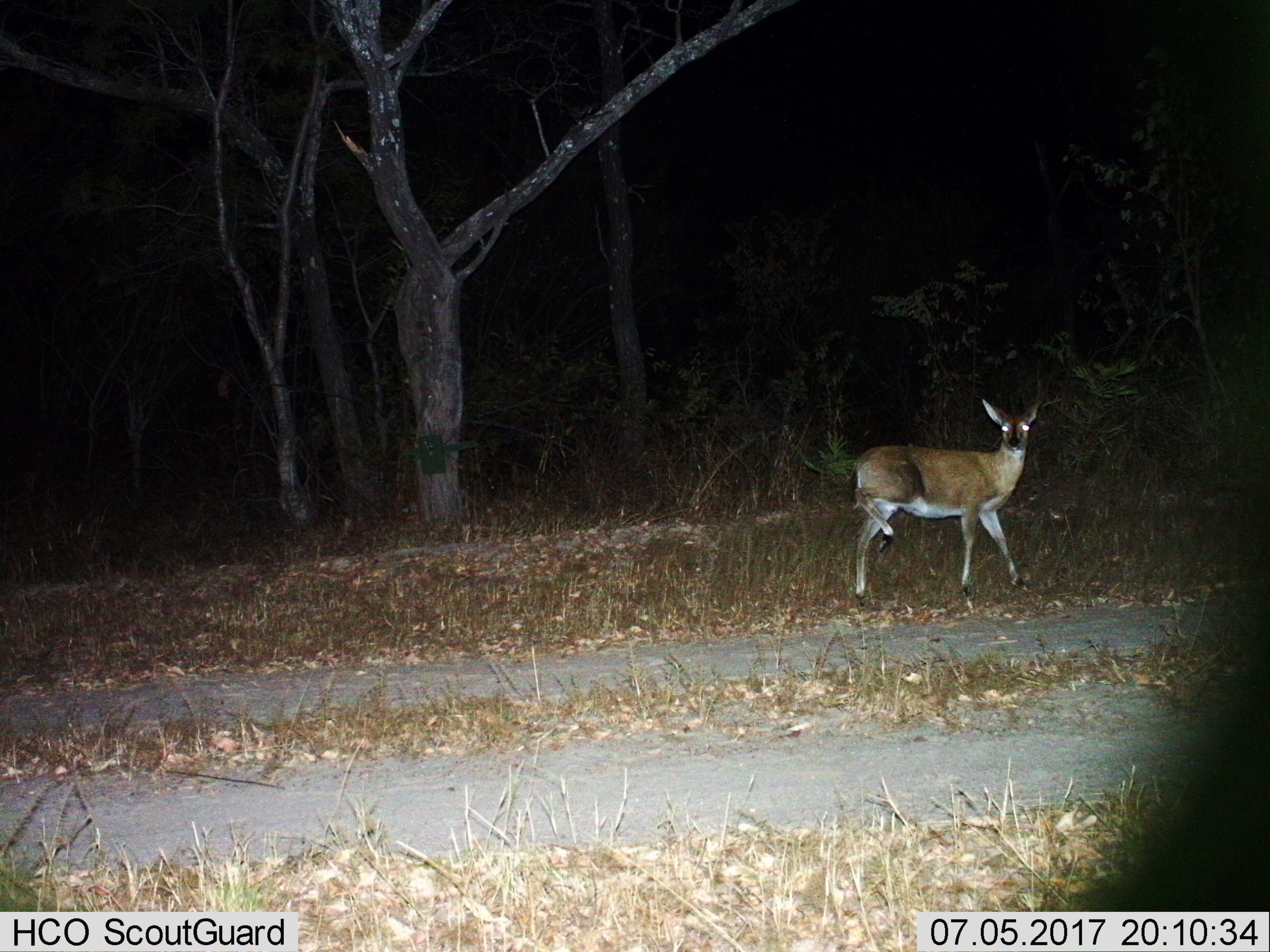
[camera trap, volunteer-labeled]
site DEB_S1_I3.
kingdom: Animalia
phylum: Chordata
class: Mammalia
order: Artiodactyla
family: Bovidae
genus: Sylvicapra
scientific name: Sylvicapra grimmia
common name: common duiker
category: duikercommongrey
Duikercommongrey (common duiker) (Sylvicapra grimmia), count 1. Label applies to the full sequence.